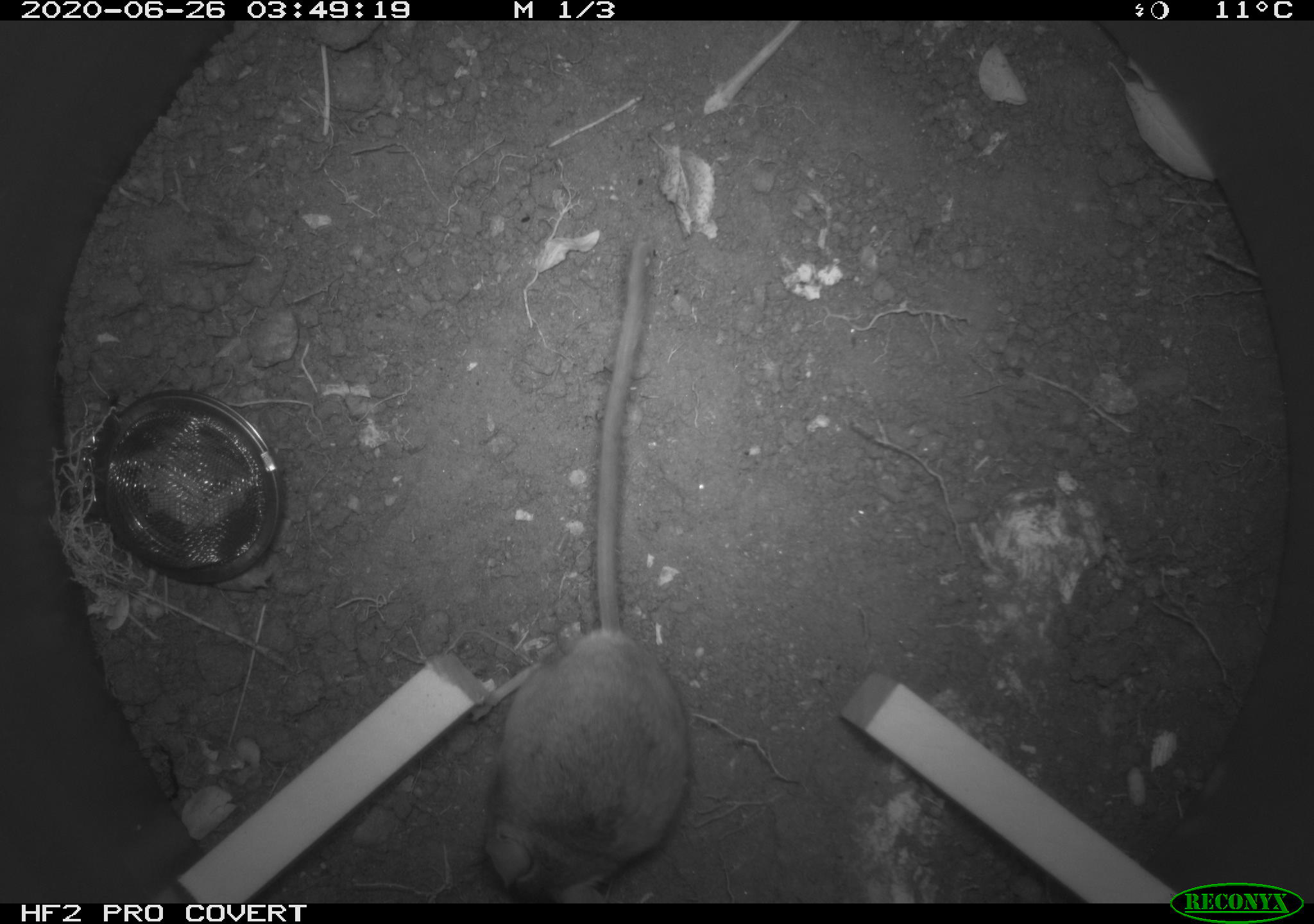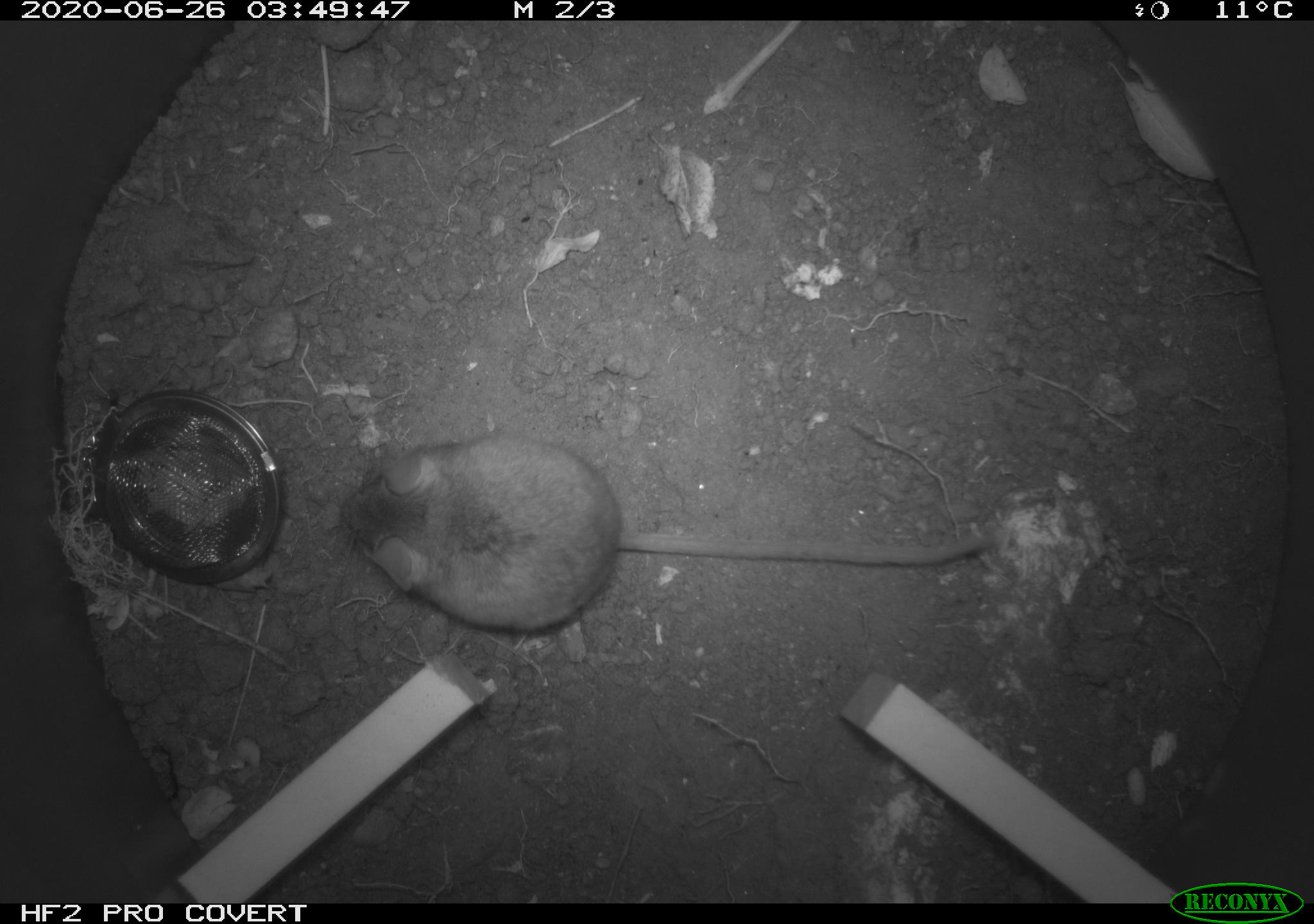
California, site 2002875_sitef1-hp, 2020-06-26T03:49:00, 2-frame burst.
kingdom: Animalia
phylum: Chordata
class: Mammalia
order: Rodentia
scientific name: Rodentia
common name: rodent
Rodent (Rodentia).